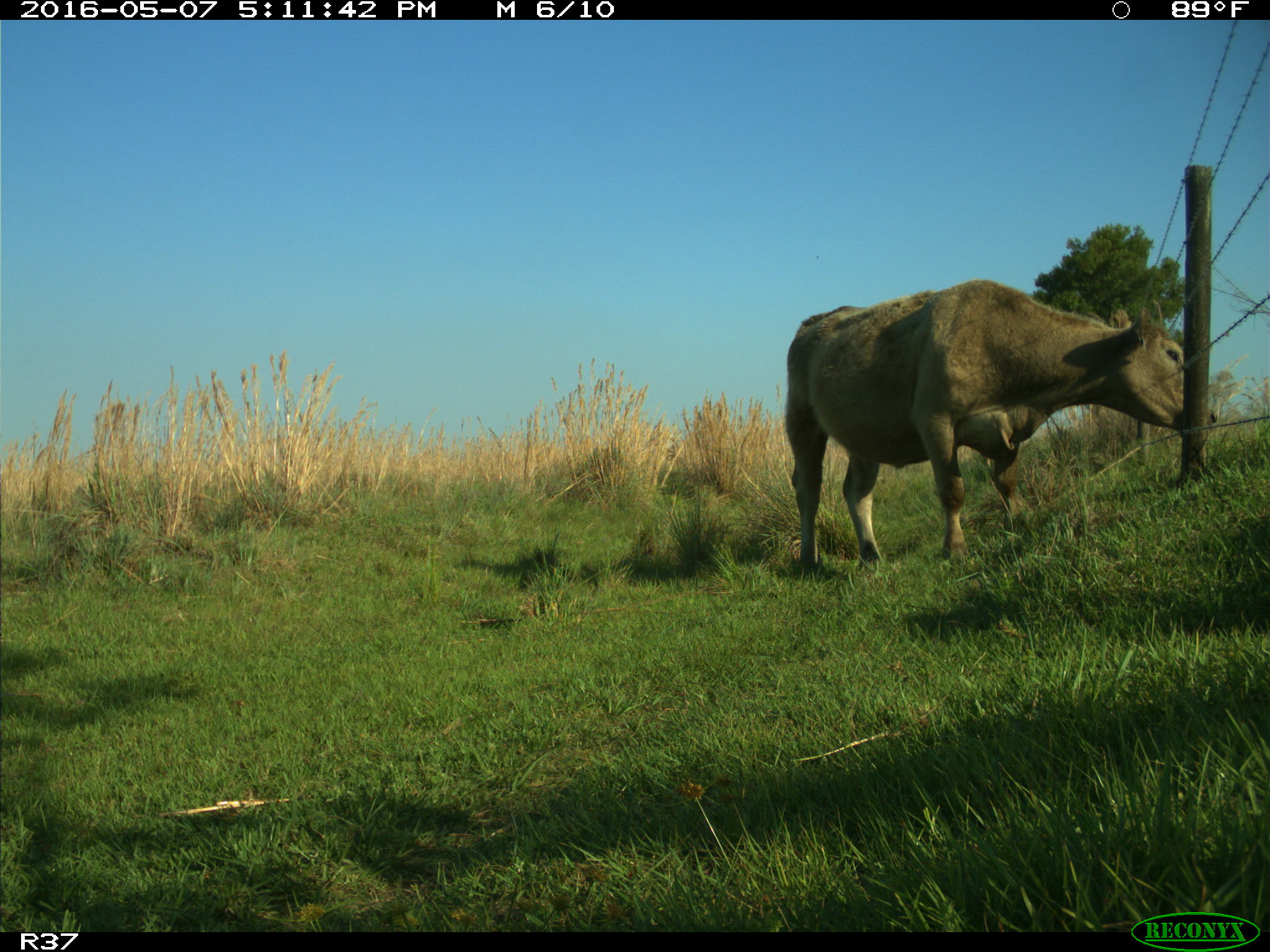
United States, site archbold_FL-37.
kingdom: Animalia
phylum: Chordata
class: Mammalia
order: Artiodactyla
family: Bovidae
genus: Bos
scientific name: Bos taurus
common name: domestic cow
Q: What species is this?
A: Bos taurus (domestic cow).